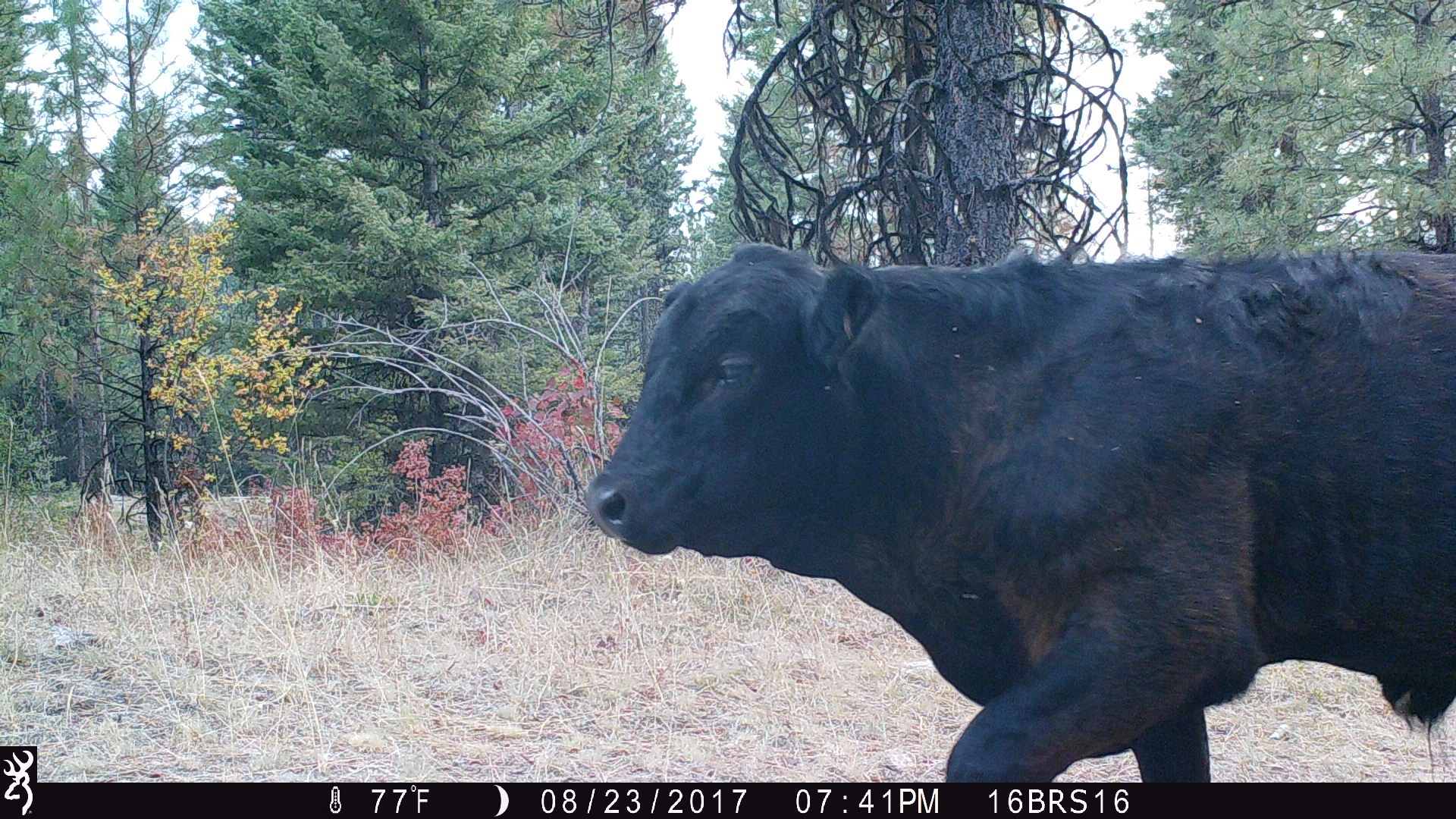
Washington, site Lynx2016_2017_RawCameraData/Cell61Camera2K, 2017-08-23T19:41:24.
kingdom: Animalia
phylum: Chordata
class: Mammalia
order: Artiodactyla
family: Bovidae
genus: Bos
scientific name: Bos taurus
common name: domestic cattle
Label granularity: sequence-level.